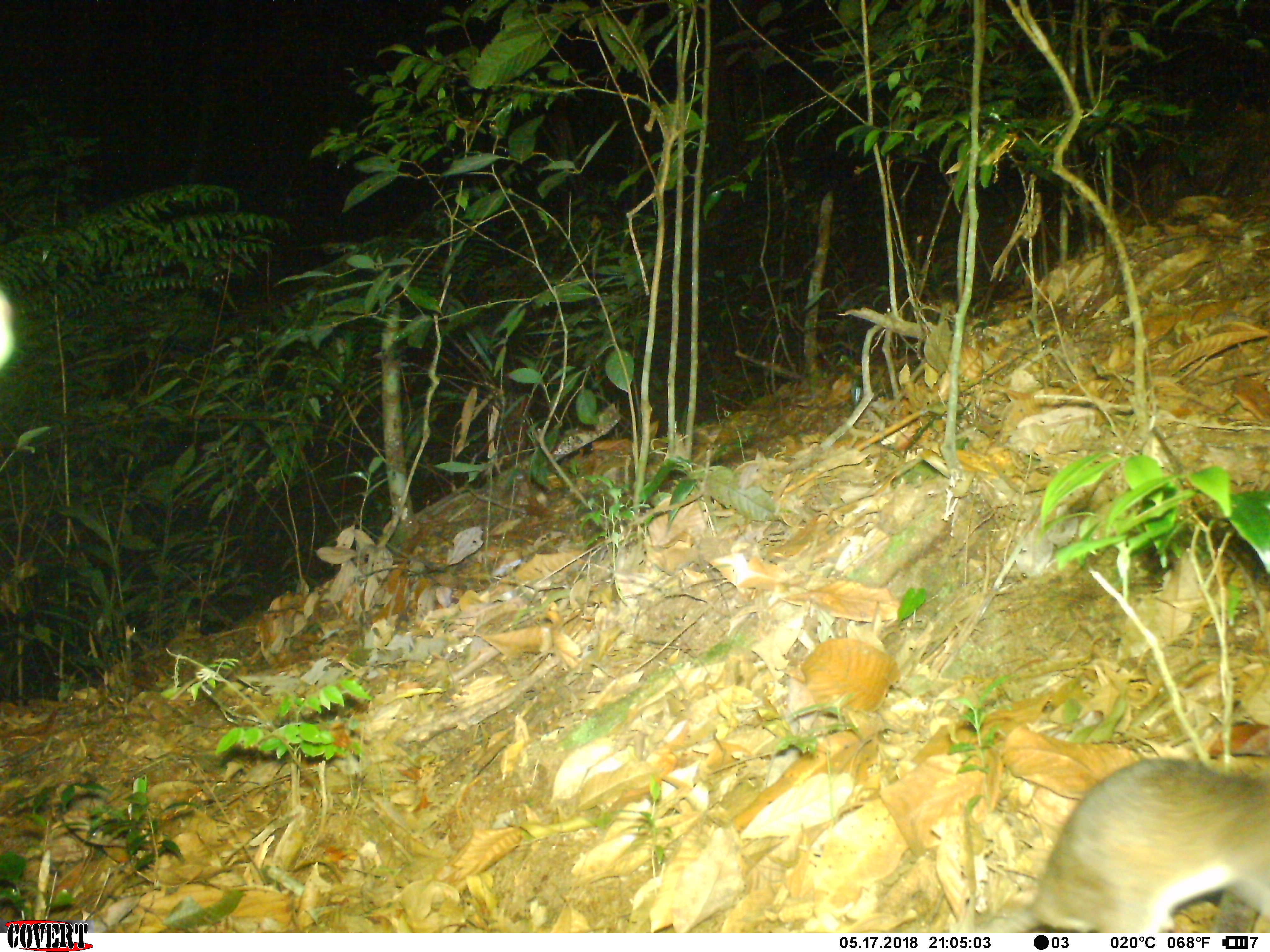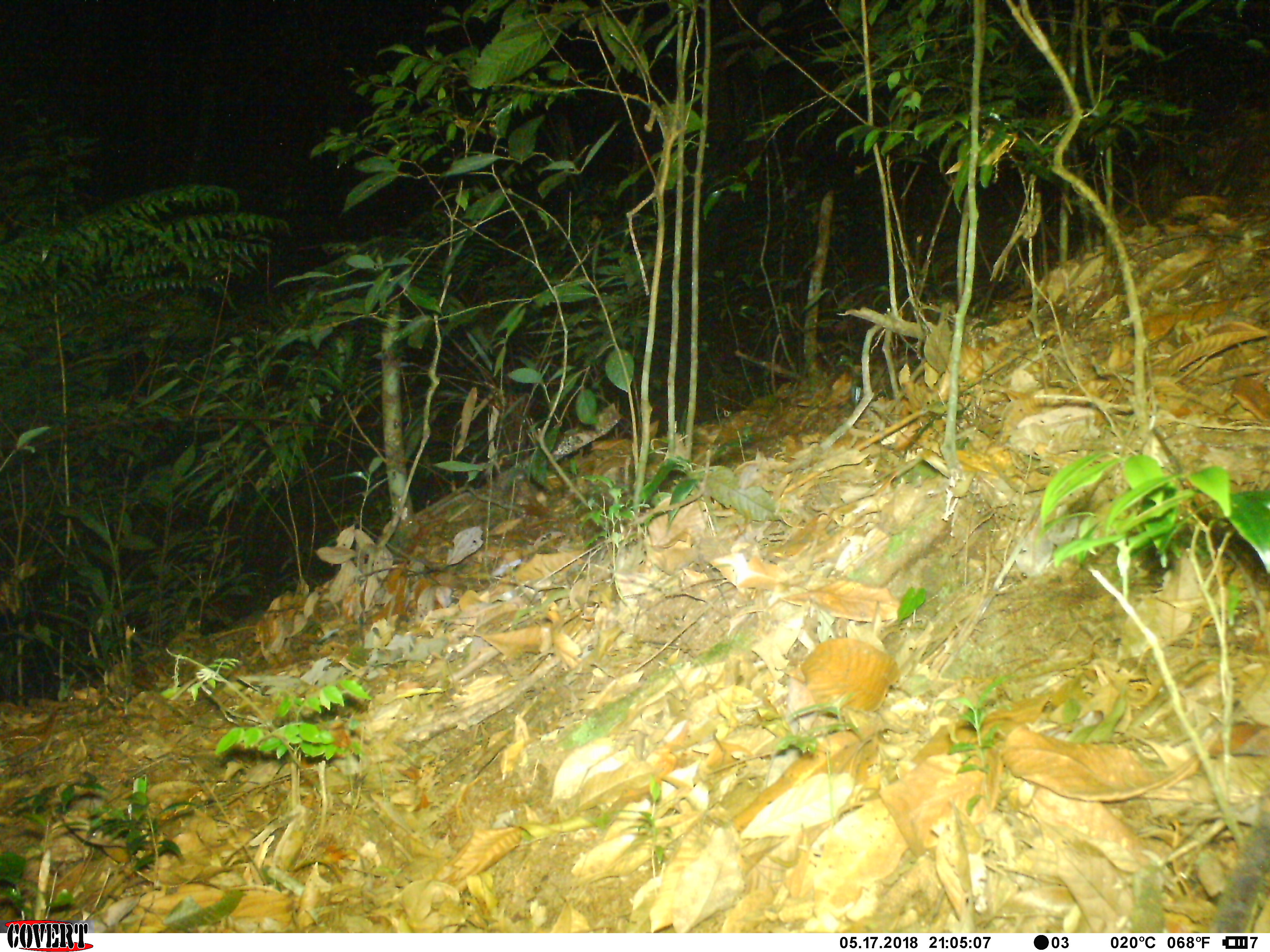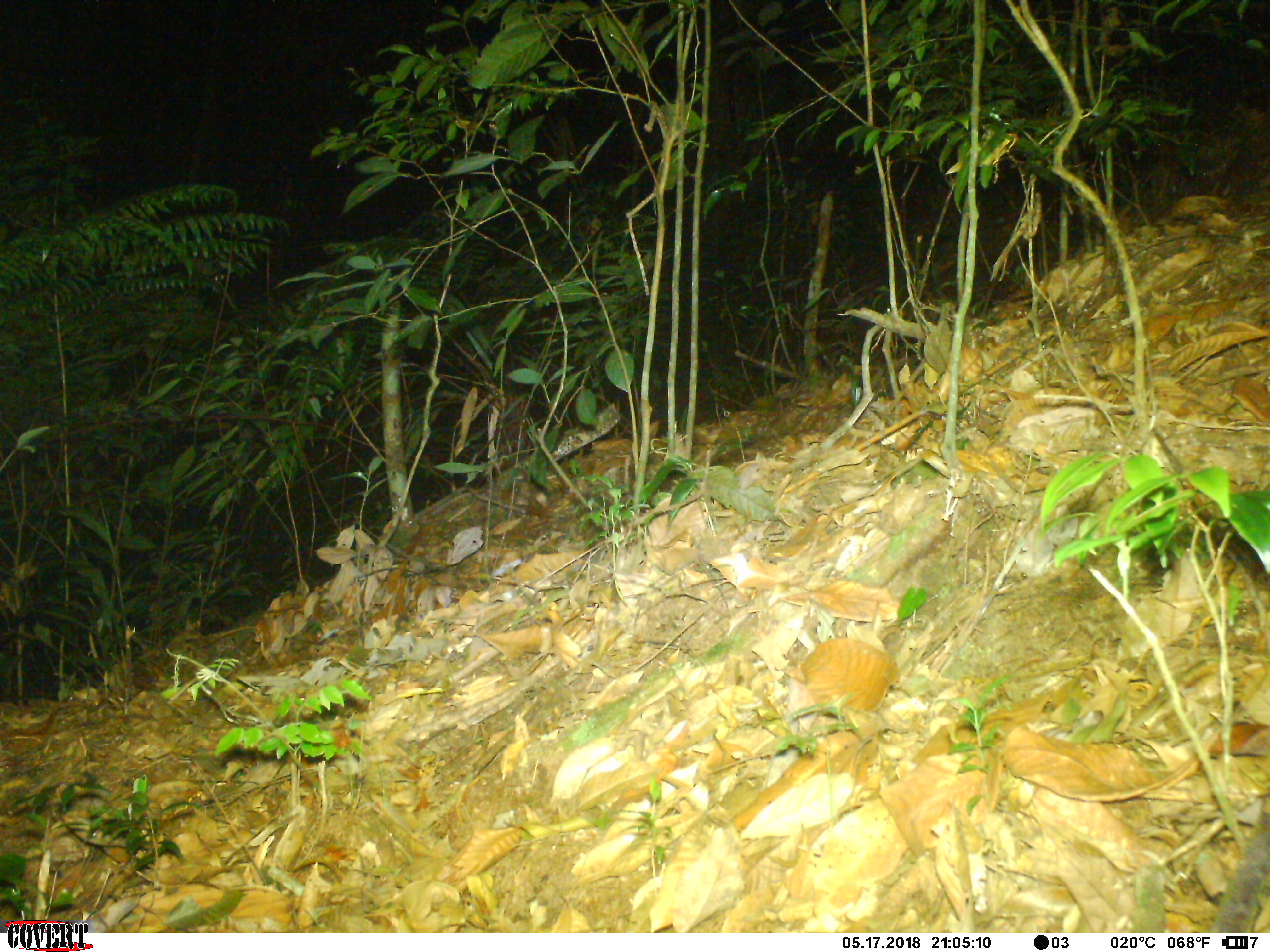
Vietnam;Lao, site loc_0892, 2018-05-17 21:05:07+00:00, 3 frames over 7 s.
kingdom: Animalia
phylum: Chordata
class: Mammalia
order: Rodentia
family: Muridae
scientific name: Muridae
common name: old-world mice and rats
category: unidentified murid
Unidentified murid (old-world mice and rats) (Muridae). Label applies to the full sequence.